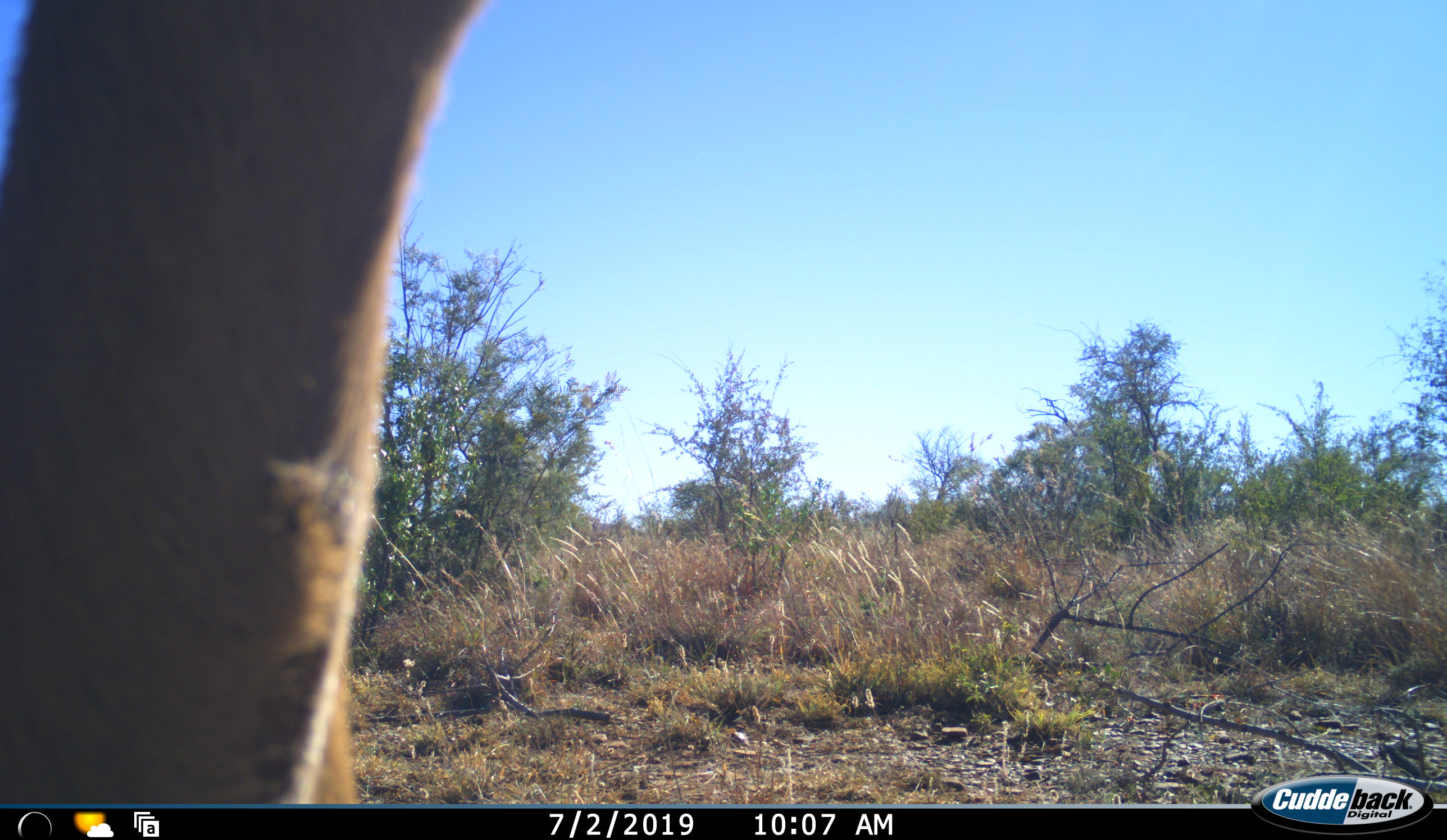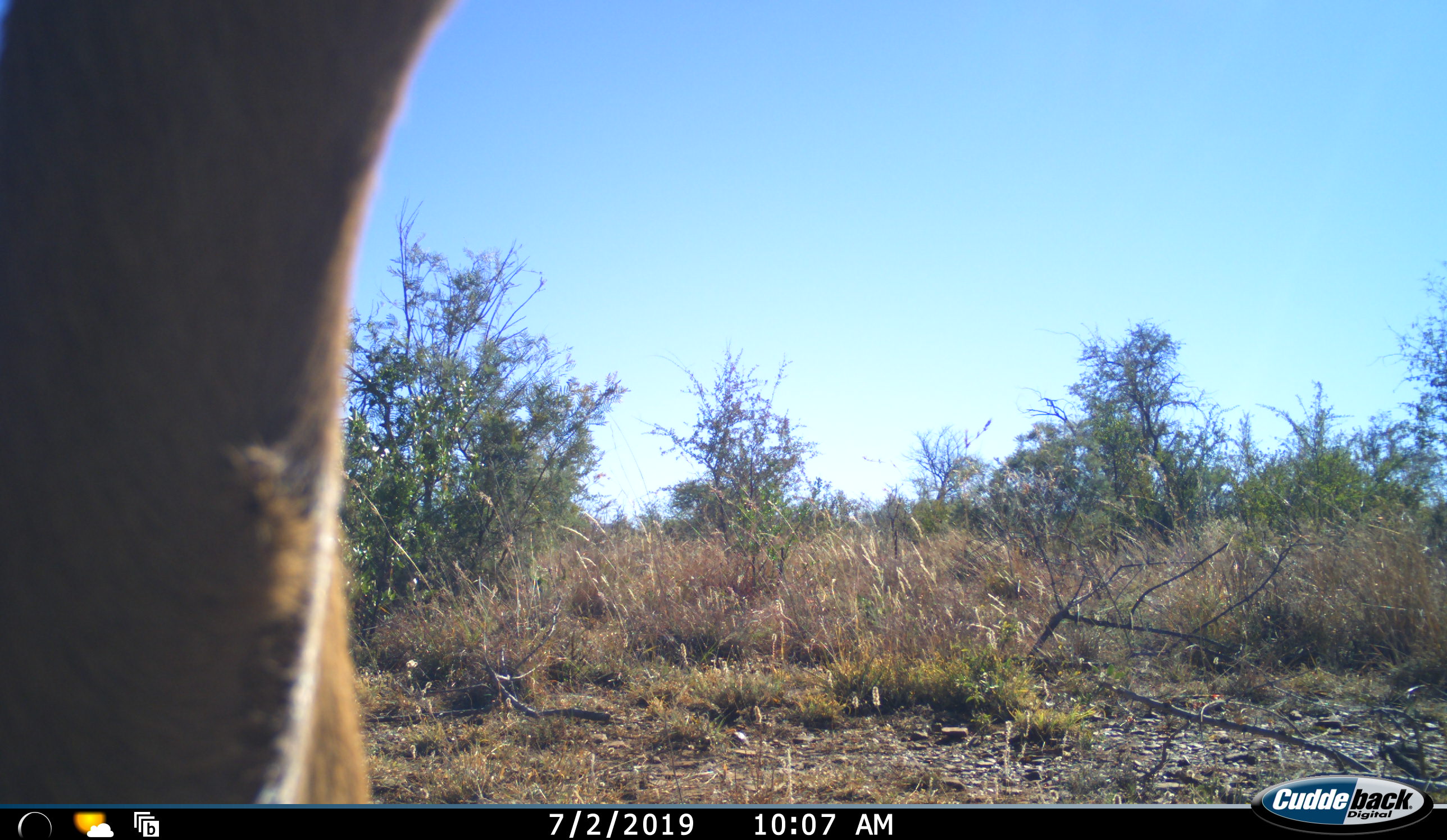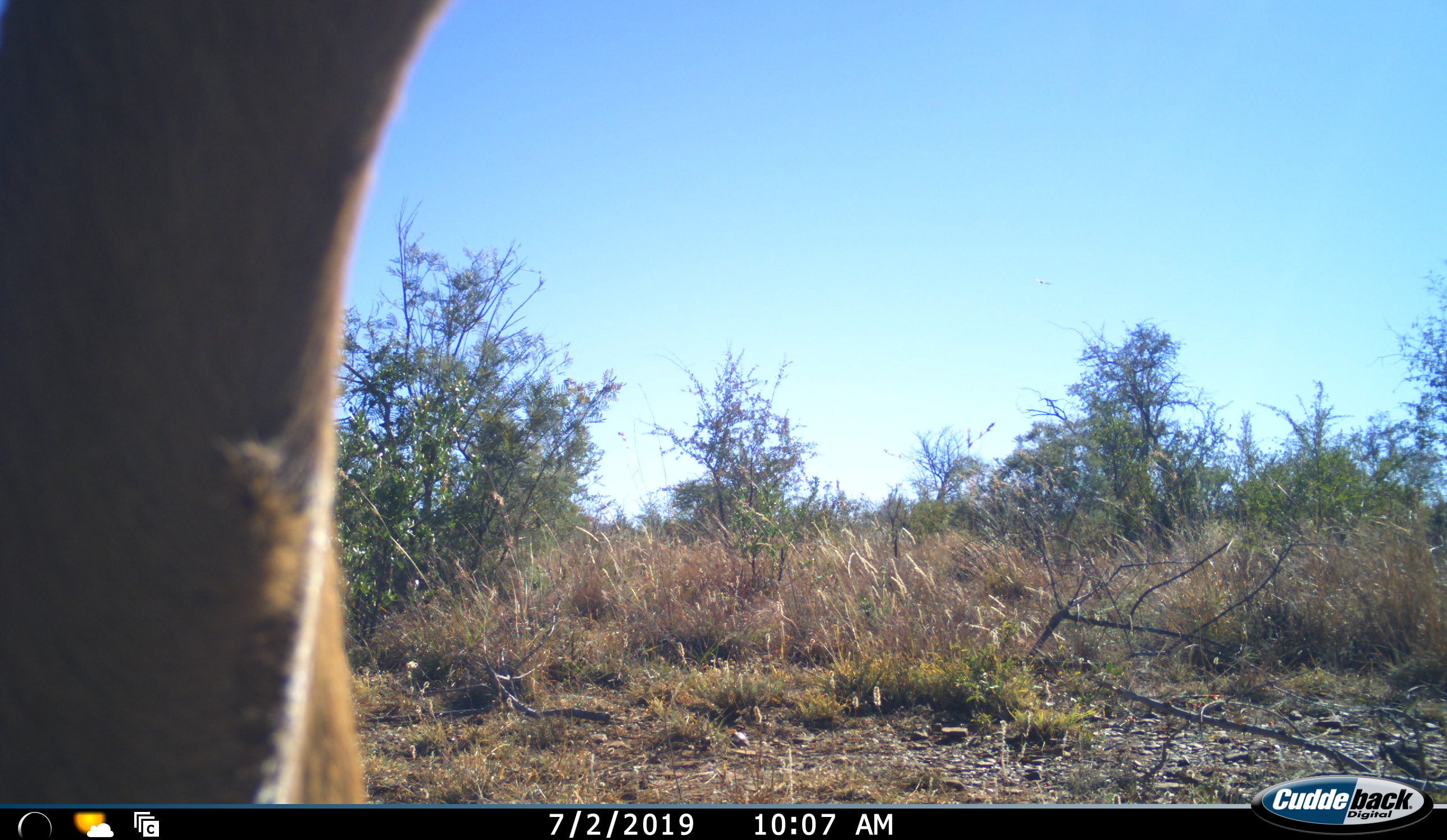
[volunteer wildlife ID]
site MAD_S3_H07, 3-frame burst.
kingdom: Animalia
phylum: Chordata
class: Mammalia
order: Artiodactyla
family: Bovidae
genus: Aepyceros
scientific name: Aepyceros melampus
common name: impala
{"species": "impala (Aepyceros melampus)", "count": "1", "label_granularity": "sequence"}